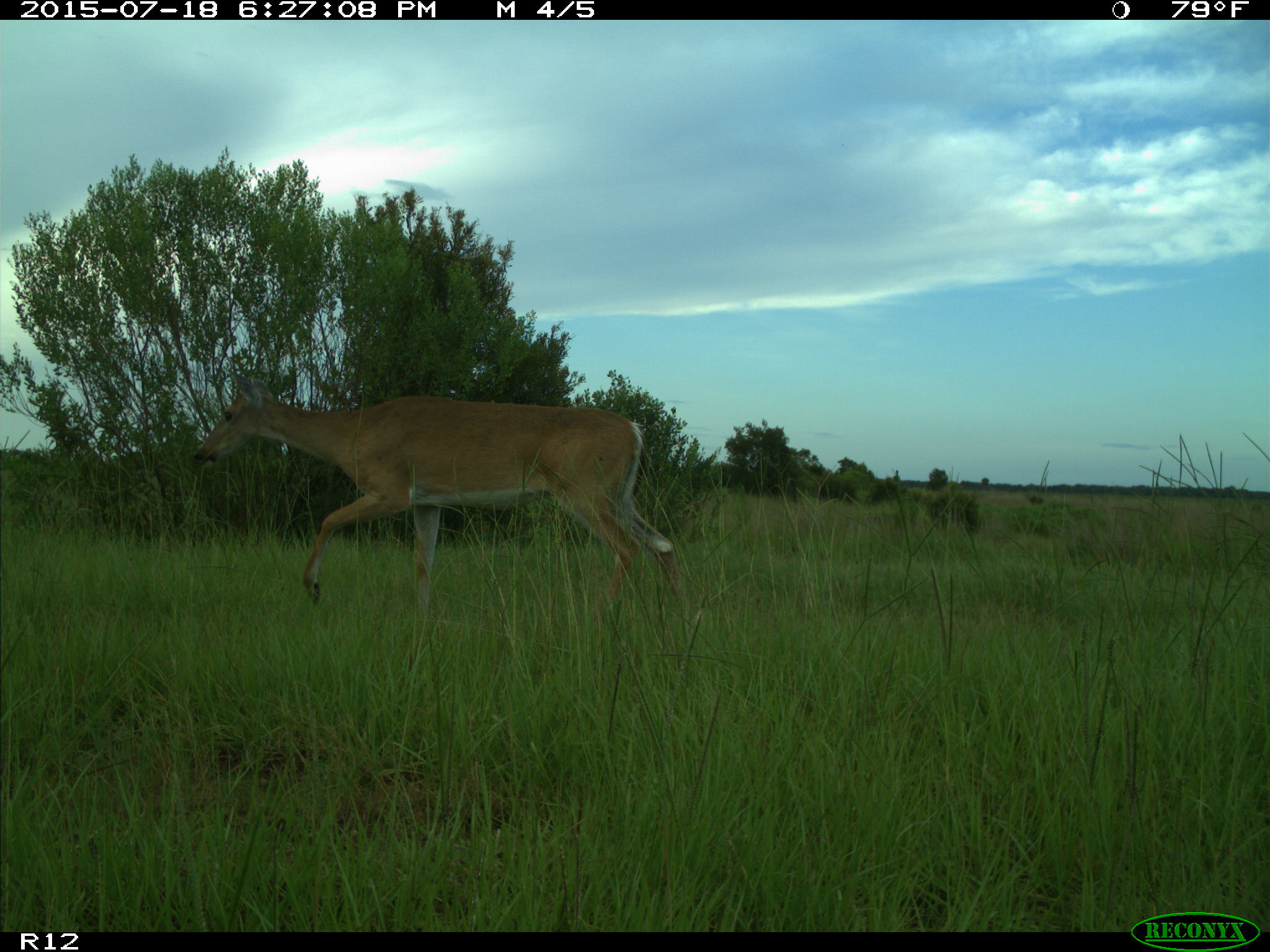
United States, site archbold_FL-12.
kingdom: Animalia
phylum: Chordata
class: Mammalia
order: Artiodactyla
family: Cervidae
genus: Odocoileus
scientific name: Odocoileus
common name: deer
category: unidentified deer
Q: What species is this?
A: Unidentified deer (deer) (Odocoileus).